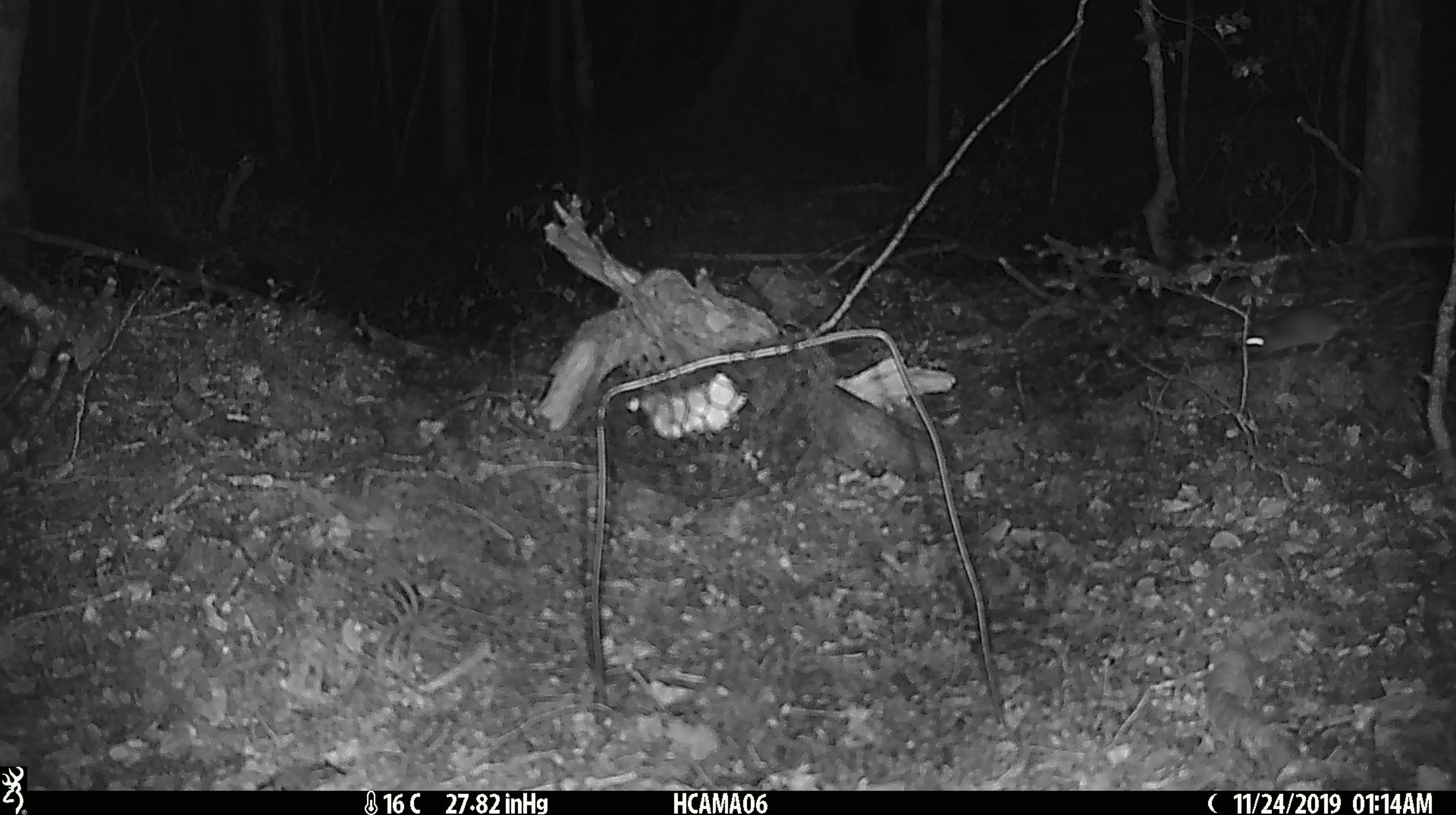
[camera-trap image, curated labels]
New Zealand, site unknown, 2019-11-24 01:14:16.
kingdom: Animalia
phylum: Chordata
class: Mammalia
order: Rodentia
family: Muridae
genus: Mus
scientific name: Mus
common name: mouse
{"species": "mouse (Mus)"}